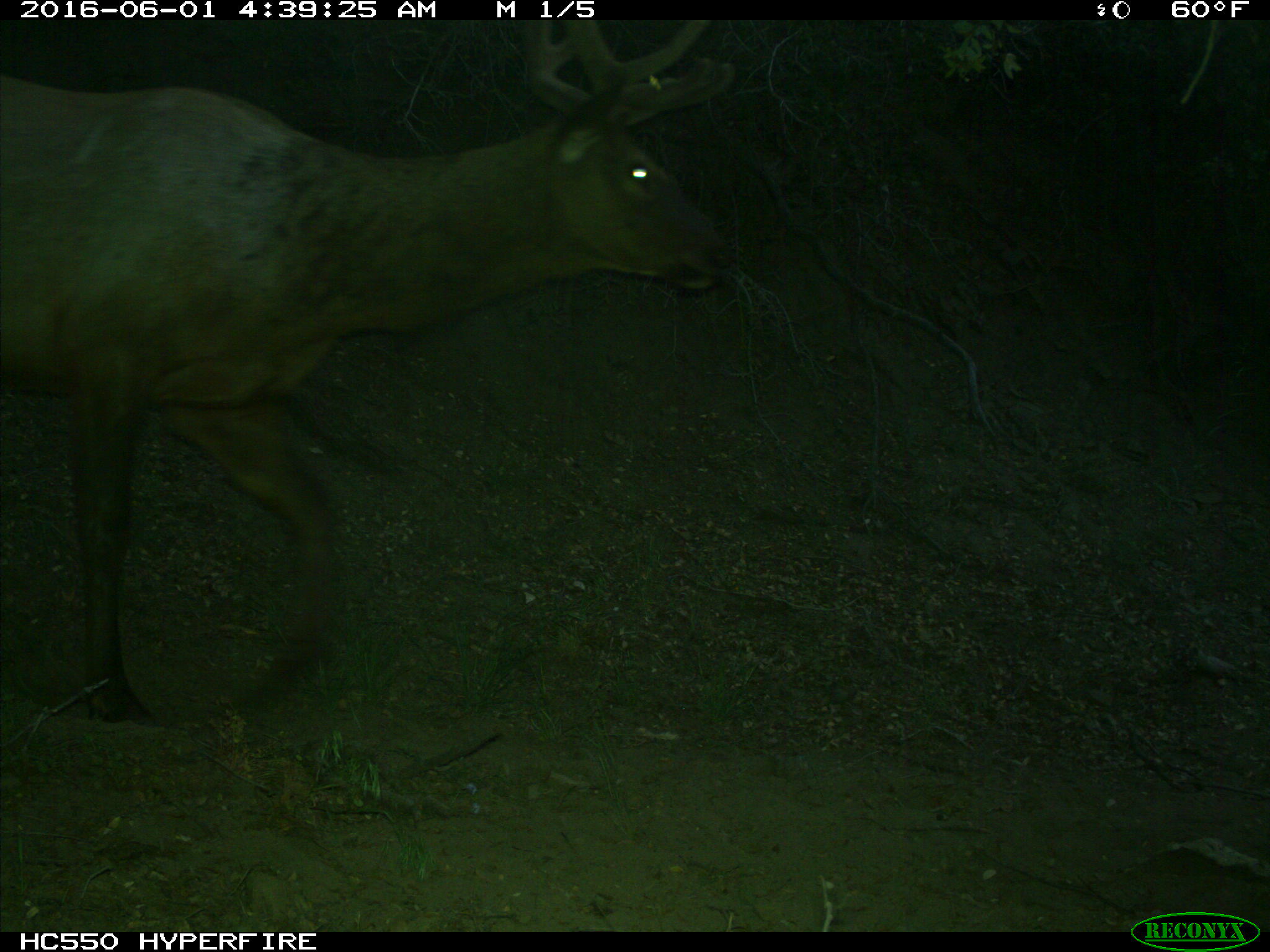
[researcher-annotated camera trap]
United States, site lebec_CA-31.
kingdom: Animalia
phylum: Chordata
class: Mammalia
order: Artiodactyla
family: Cervidae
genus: Cervus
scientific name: Cervus canadensis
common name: elk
Cervus canadensis (elk).